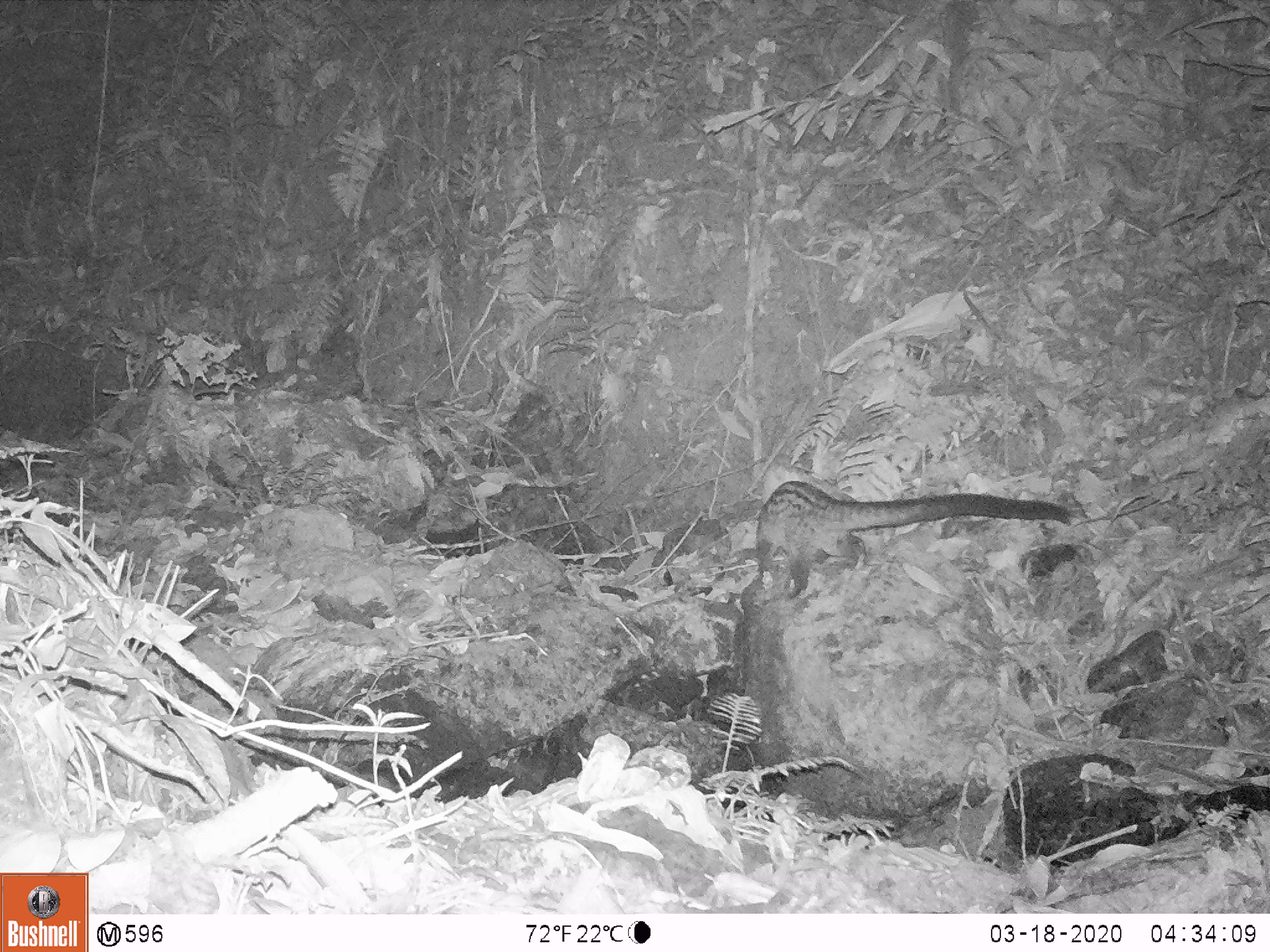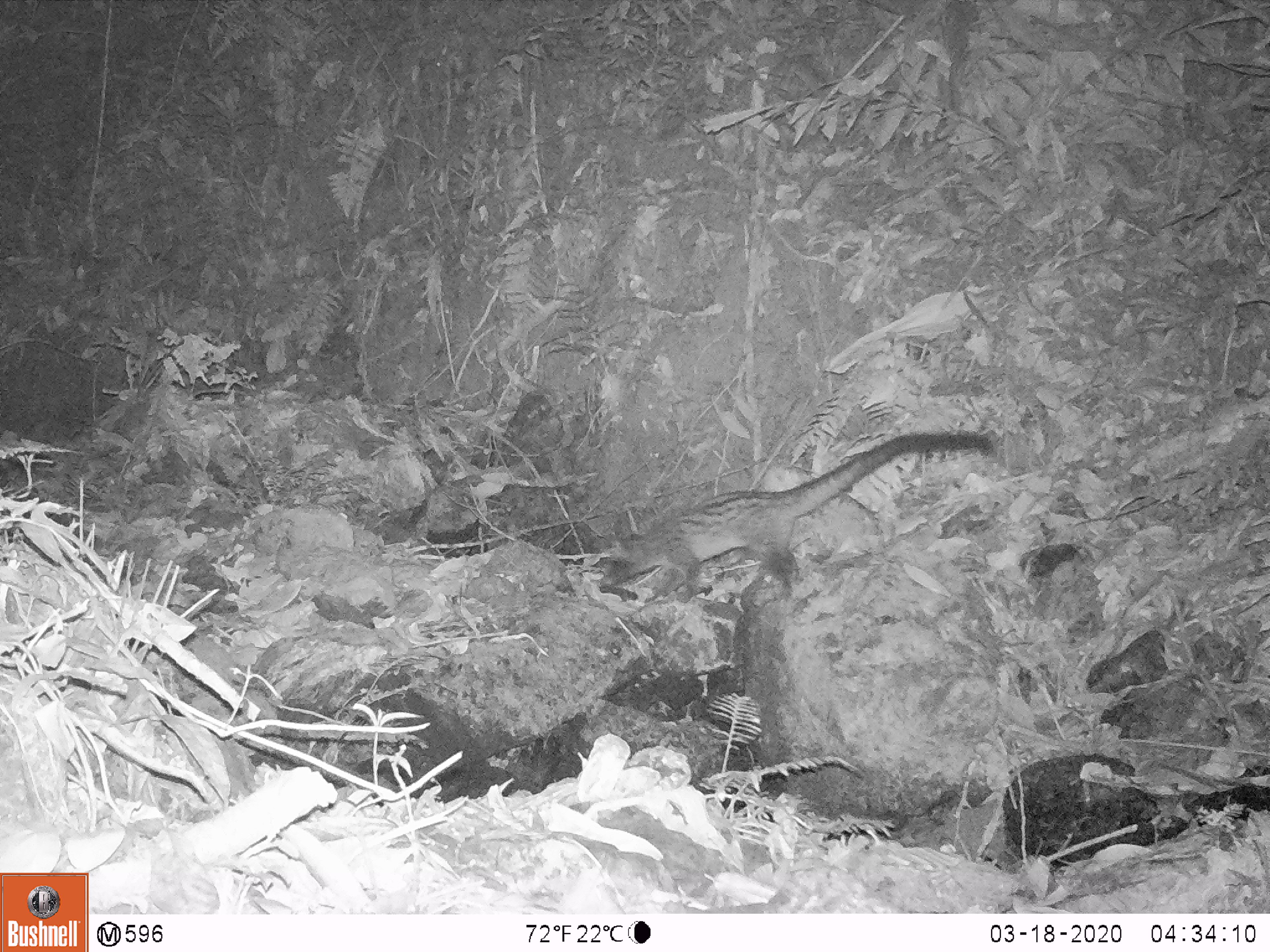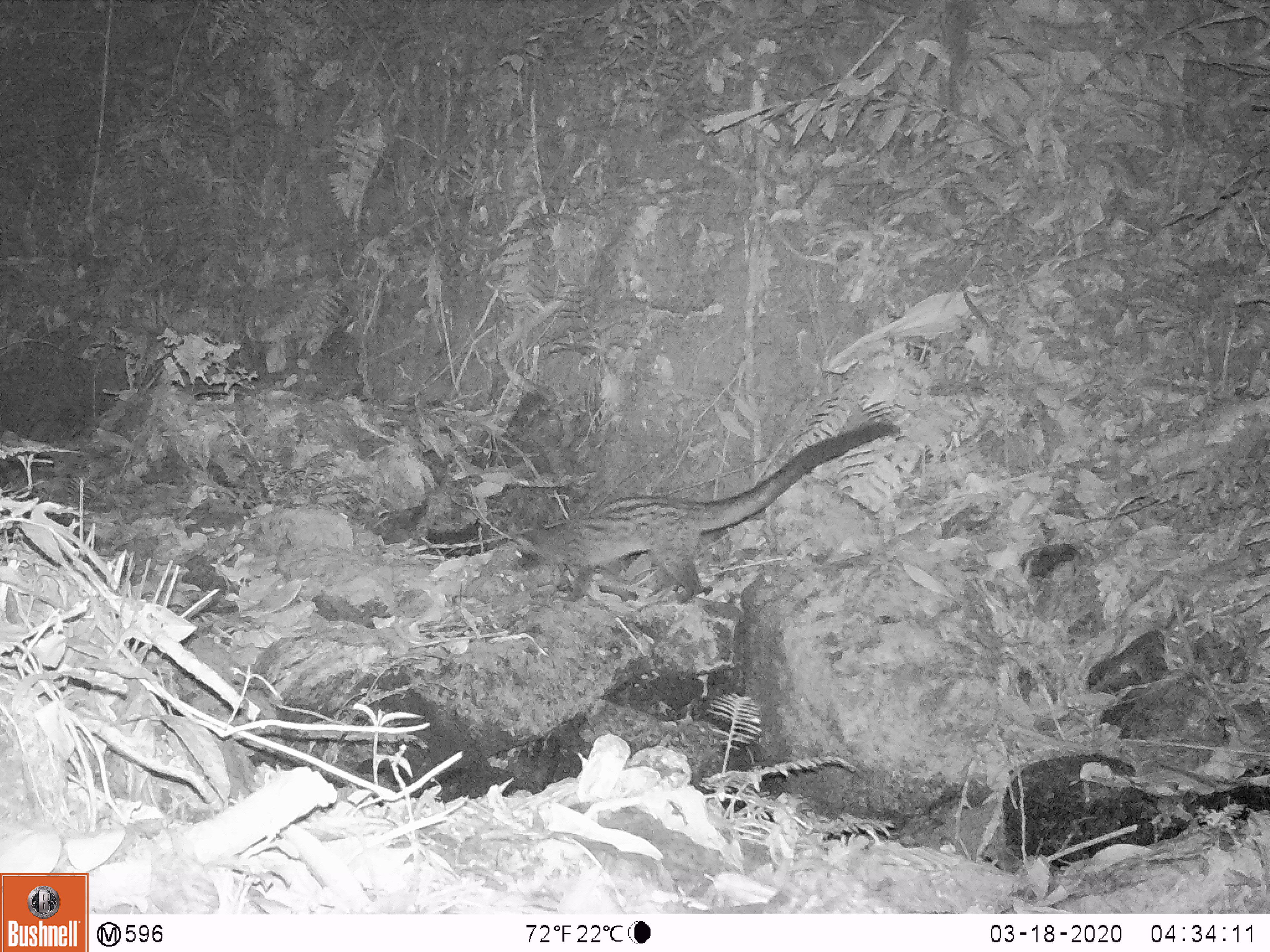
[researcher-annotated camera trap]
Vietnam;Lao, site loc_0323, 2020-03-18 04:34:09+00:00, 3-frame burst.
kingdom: Animalia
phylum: Chordata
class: Mammalia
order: Carnivora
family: Viverridae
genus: Paradoxurus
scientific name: Paradoxurus hermaphroditus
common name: common palm civet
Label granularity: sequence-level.